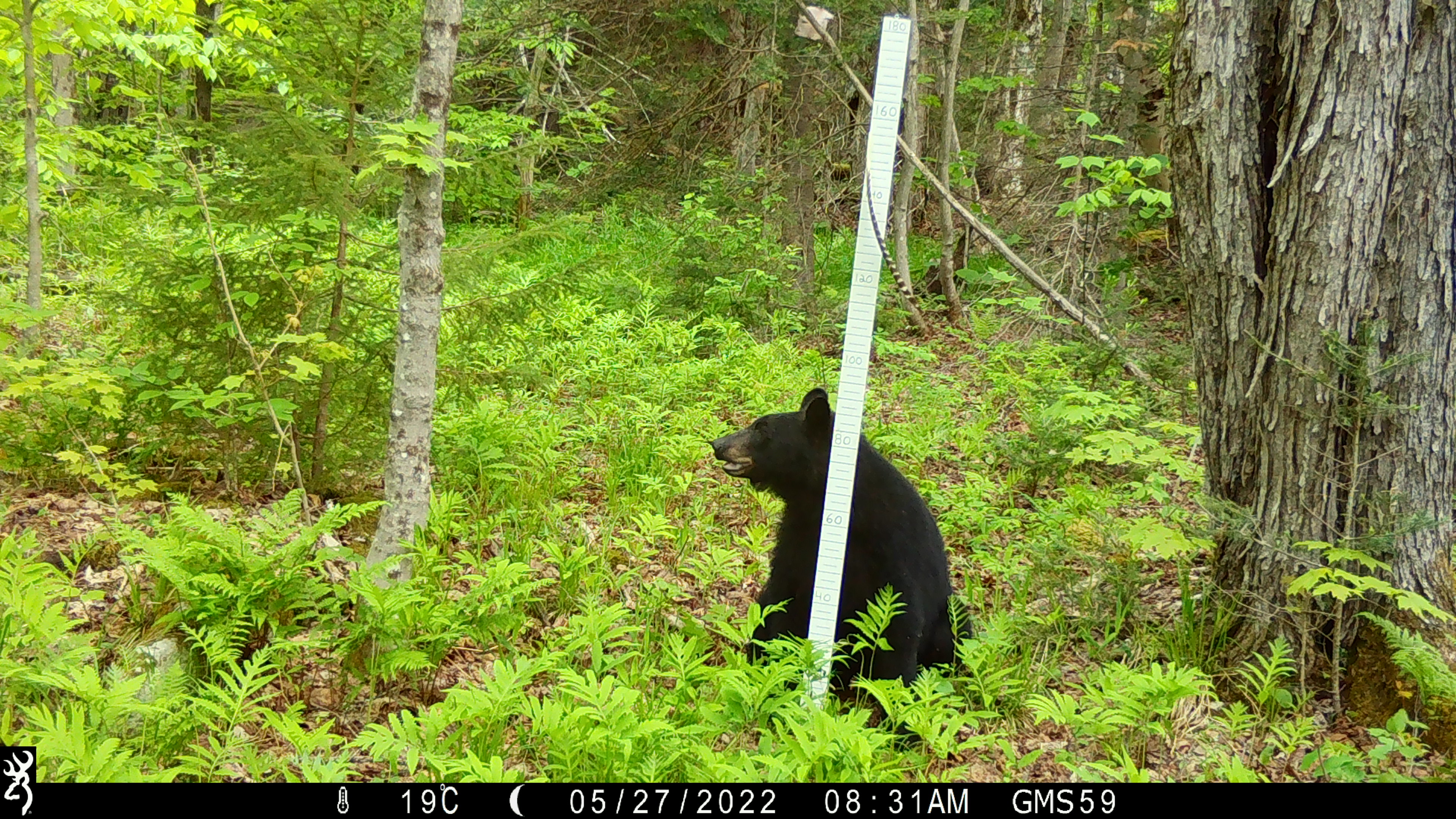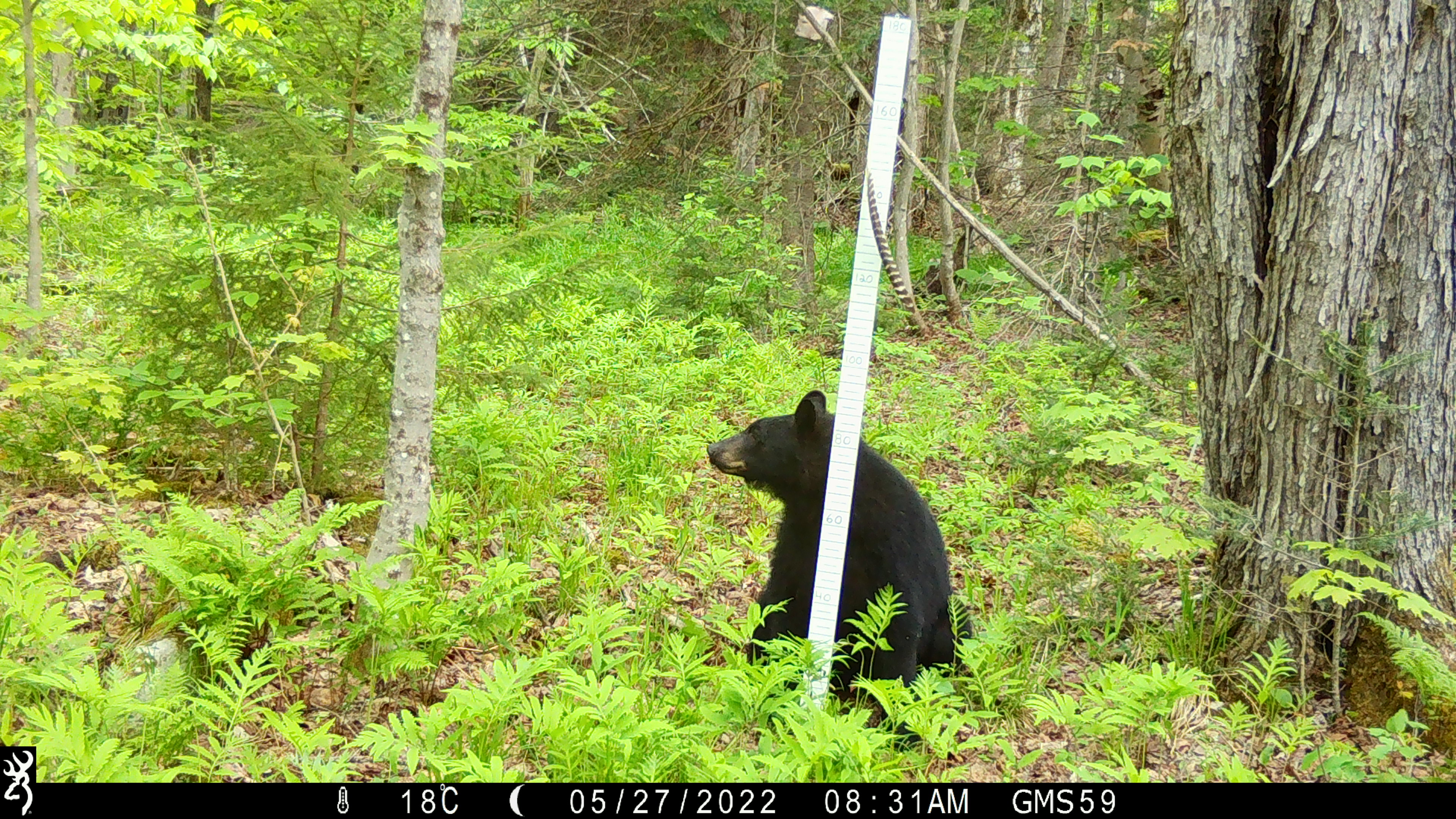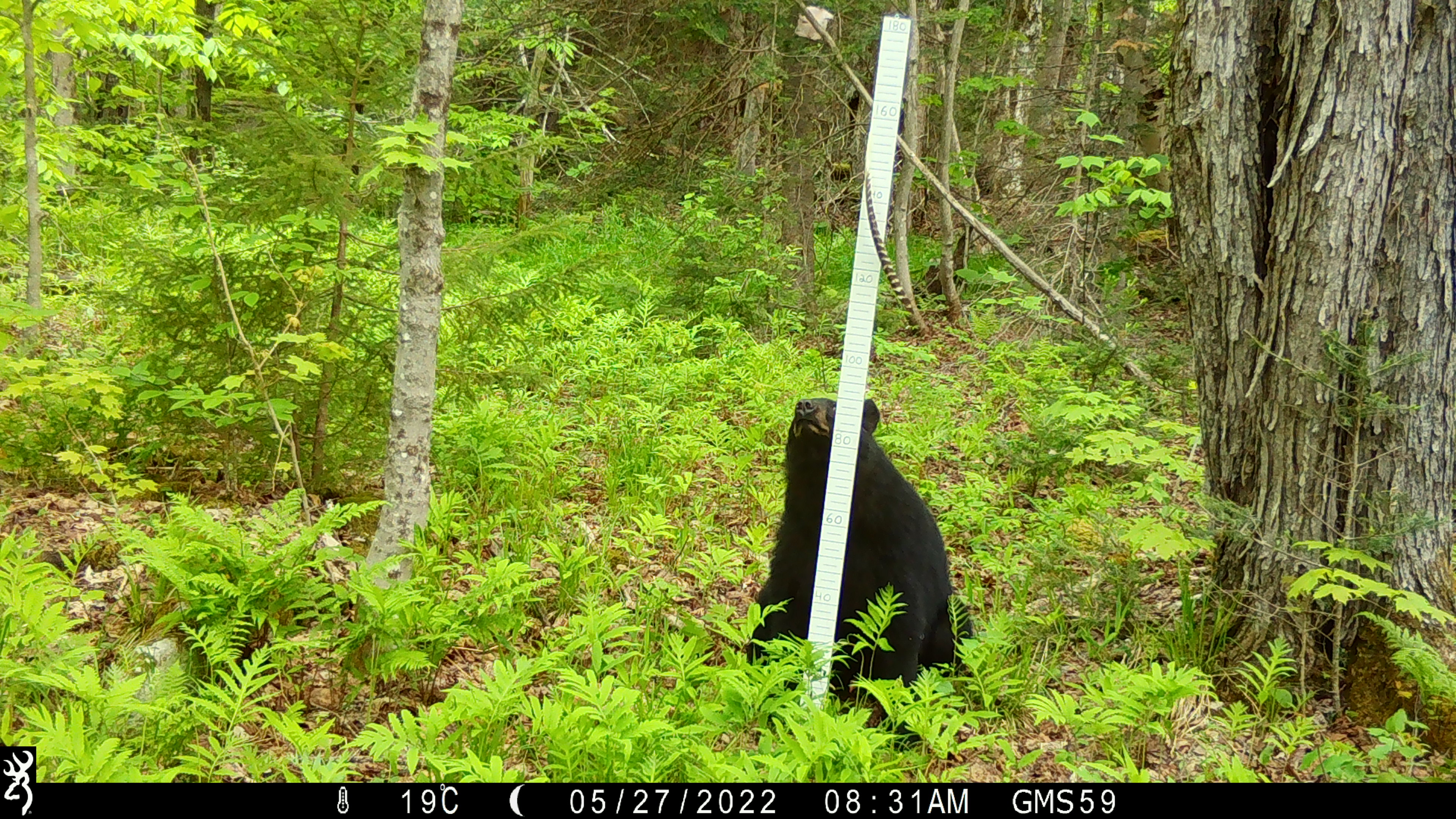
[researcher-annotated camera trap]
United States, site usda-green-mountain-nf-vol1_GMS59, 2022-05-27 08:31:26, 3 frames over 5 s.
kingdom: Animalia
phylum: Chordata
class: Mammalia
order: Carnivora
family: Ursidae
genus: Ursus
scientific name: Ursus americanus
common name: black bear